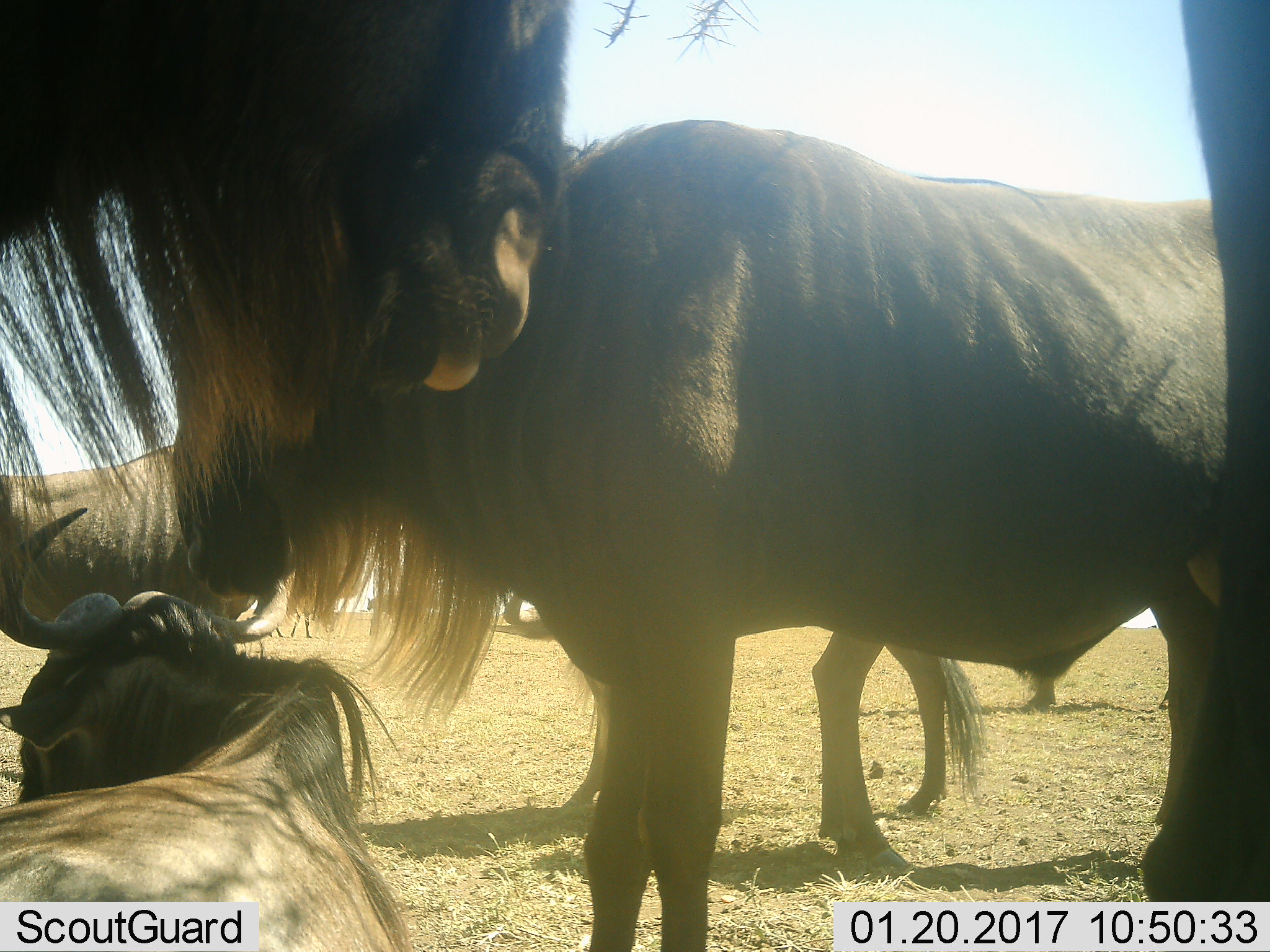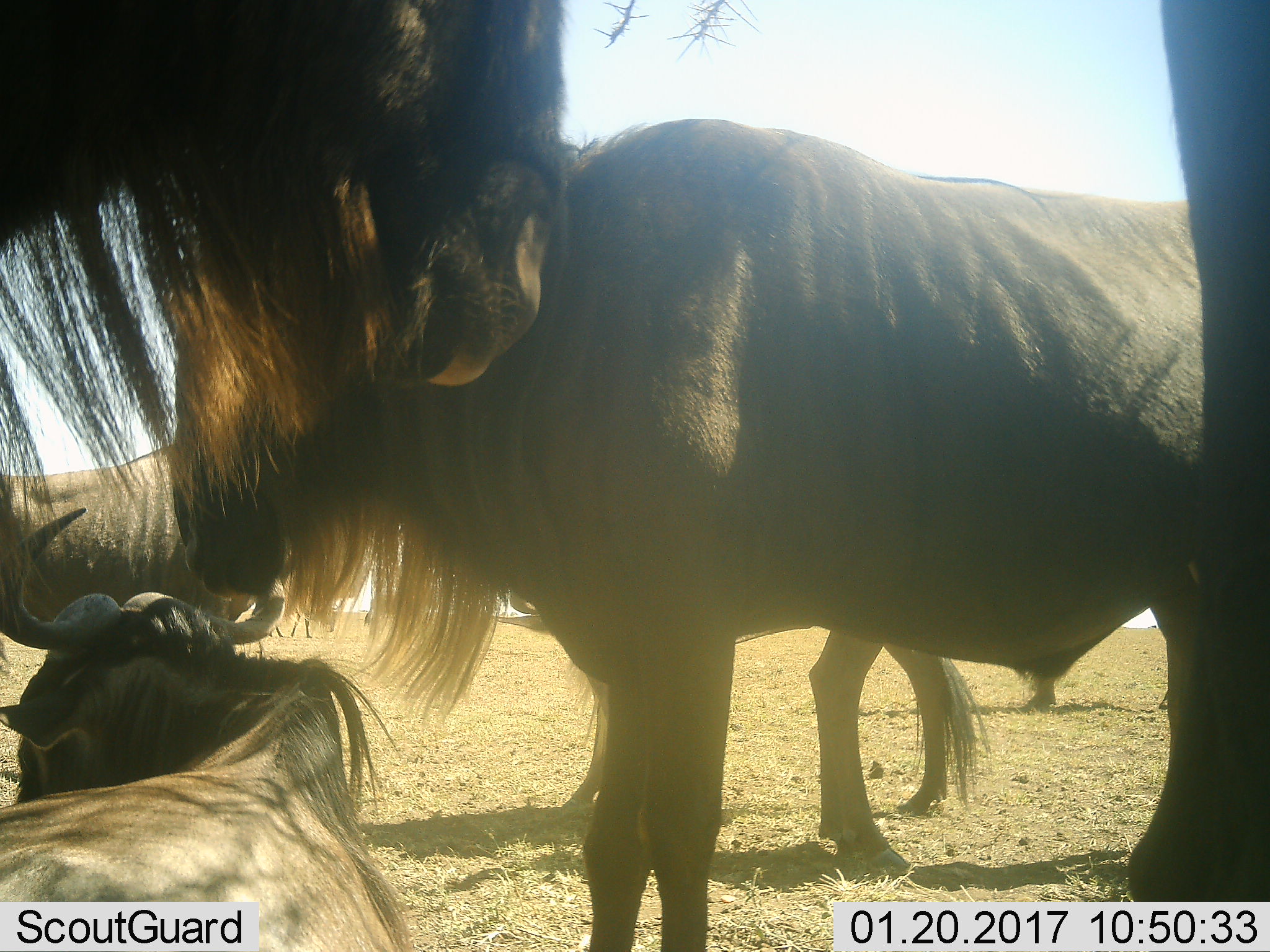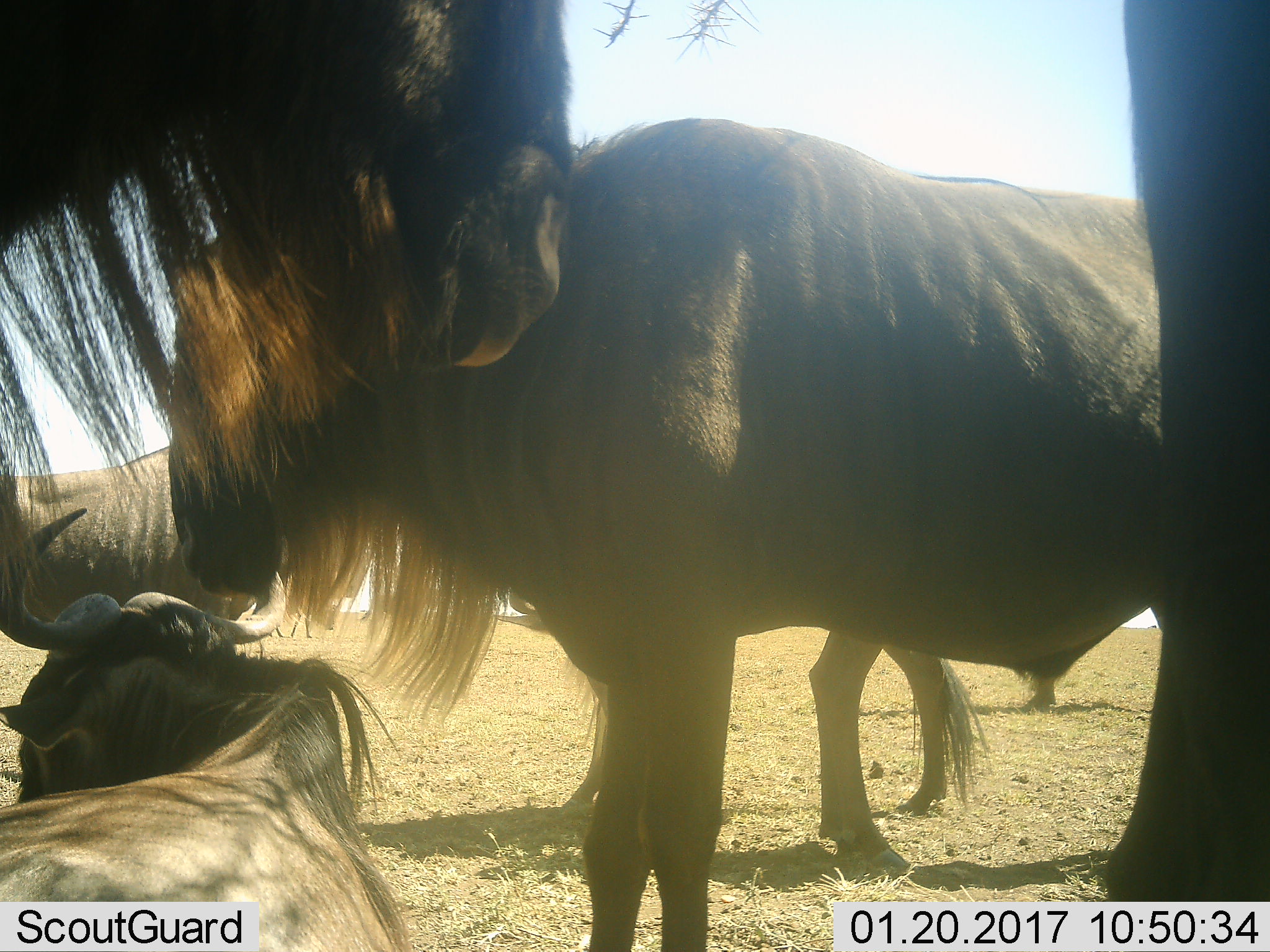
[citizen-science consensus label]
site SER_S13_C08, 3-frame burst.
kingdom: Animalia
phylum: Chordata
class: Mammalia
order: Artiodactyla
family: Bovidae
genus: Connochaetes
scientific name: Connochaetes taurinus taurinus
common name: blue wildebeest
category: wildebeestblue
Wildebeestblue (blue wildebeest) (Connochaetes taurinus taurinus), count 5. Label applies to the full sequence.